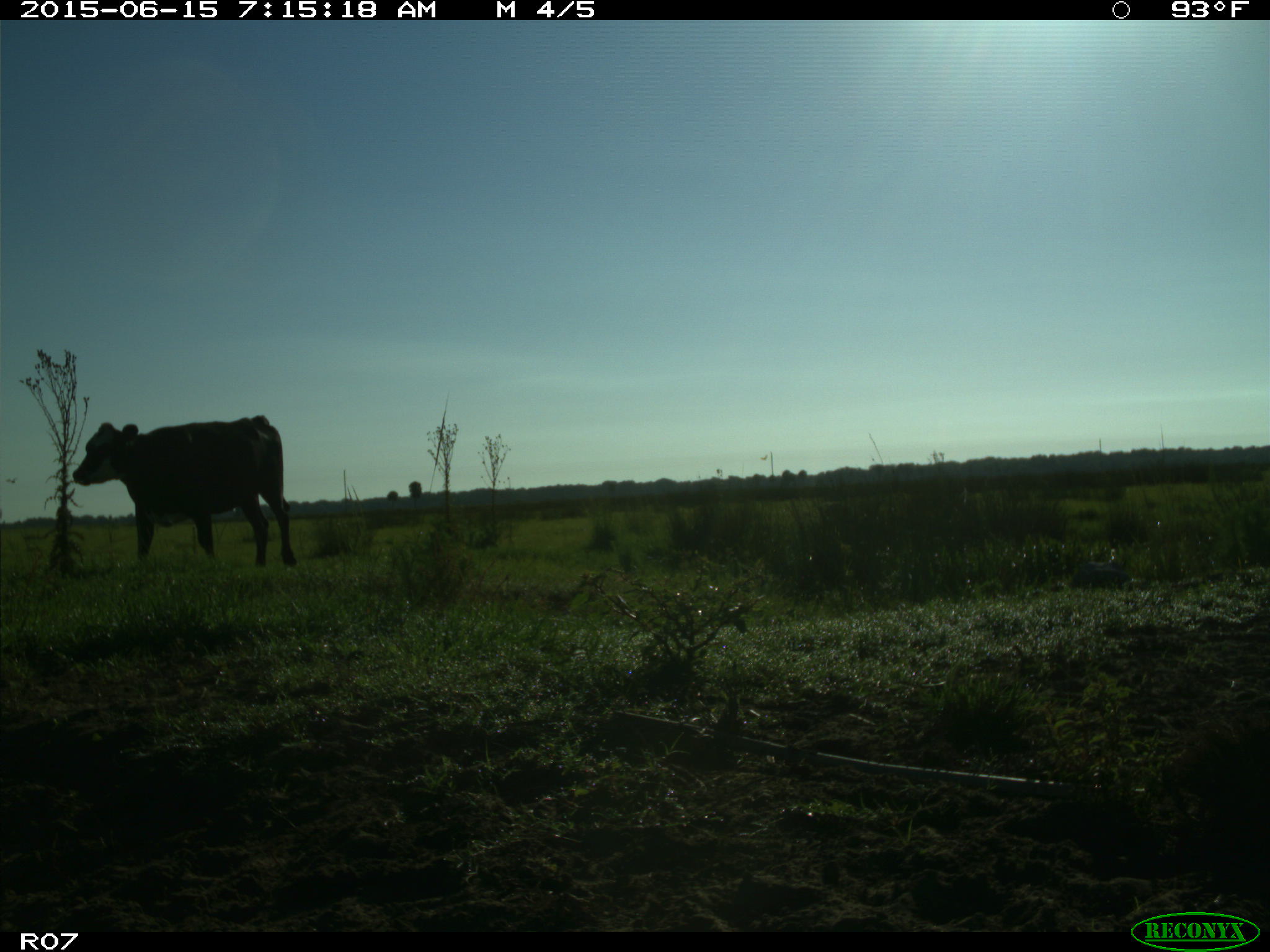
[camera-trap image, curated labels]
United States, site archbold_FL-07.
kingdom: Animalia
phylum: Chordata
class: Mammalia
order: Artiodactyla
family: Bovidae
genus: Bos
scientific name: Bos taurus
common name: domestic cow